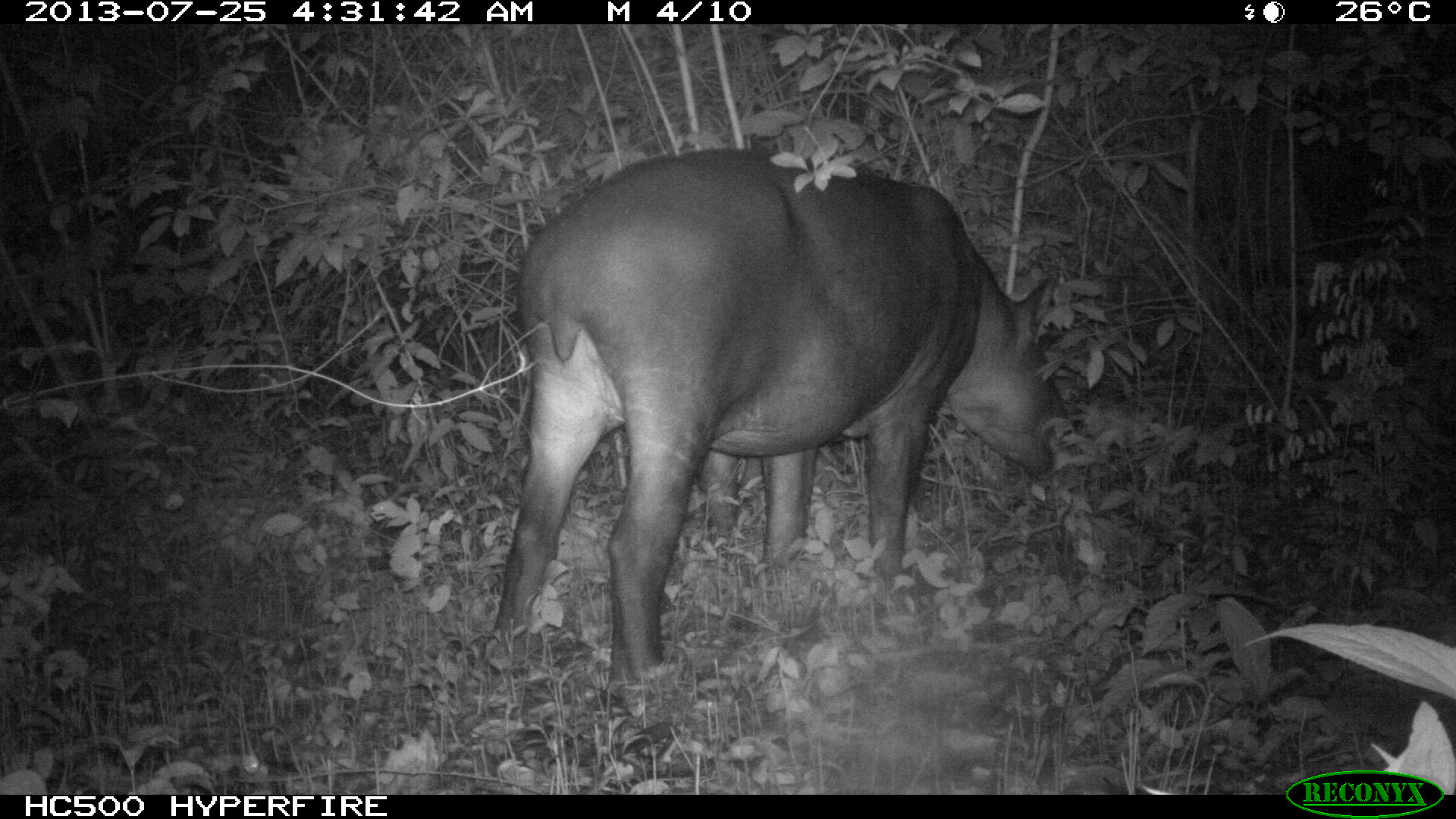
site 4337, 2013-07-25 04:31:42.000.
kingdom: Animalia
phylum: Chordata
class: Mammalia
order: Perissodactyla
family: Tapiridae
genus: Tapirus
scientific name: Tapirus bairdii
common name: baird's tapir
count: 2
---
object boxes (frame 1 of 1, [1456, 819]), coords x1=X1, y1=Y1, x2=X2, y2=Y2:
tapirus bairdii: x1=476, y1=147, x2=1078, y2=704